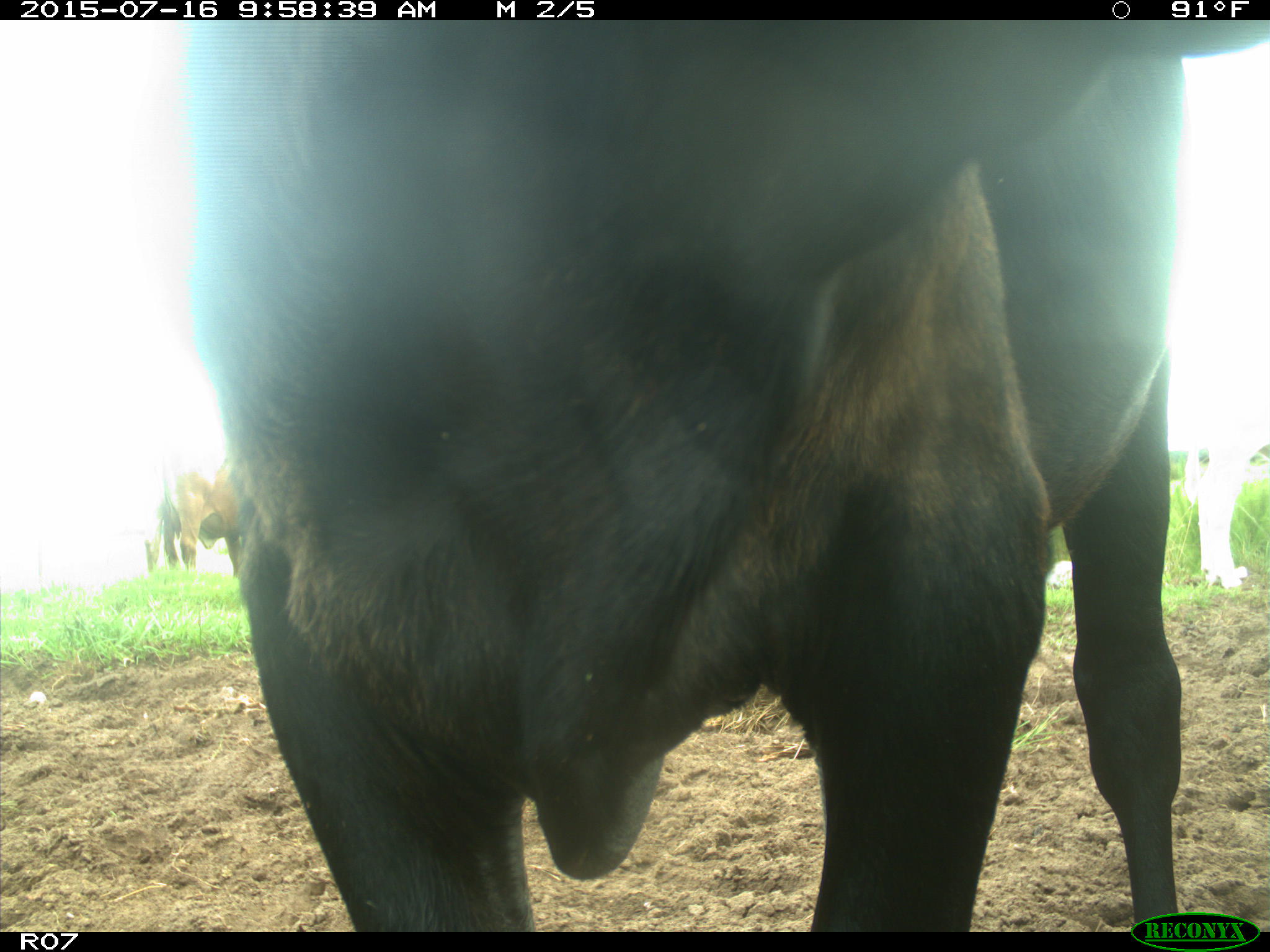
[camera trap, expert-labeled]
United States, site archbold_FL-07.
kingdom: Animalia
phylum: Chordata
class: Mammalia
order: Artiodactyla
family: Bovidae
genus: Bos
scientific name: Bos taurus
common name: domestic cow